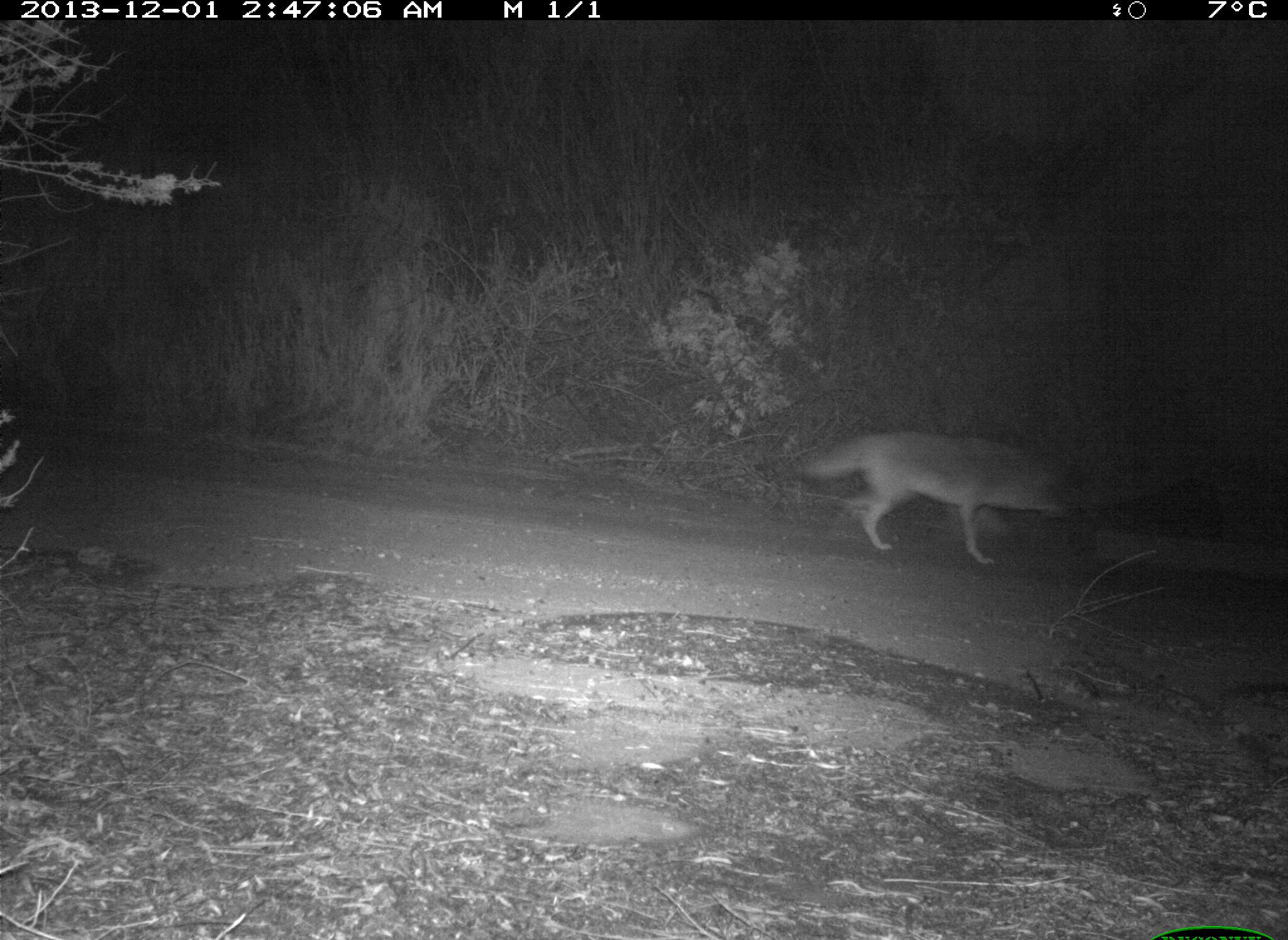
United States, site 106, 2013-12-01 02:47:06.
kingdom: Animalia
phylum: Chordata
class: Mammalia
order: Carnivora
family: Canidae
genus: Canis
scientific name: Canis latrans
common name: coyote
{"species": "coyote (Canis latrans)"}